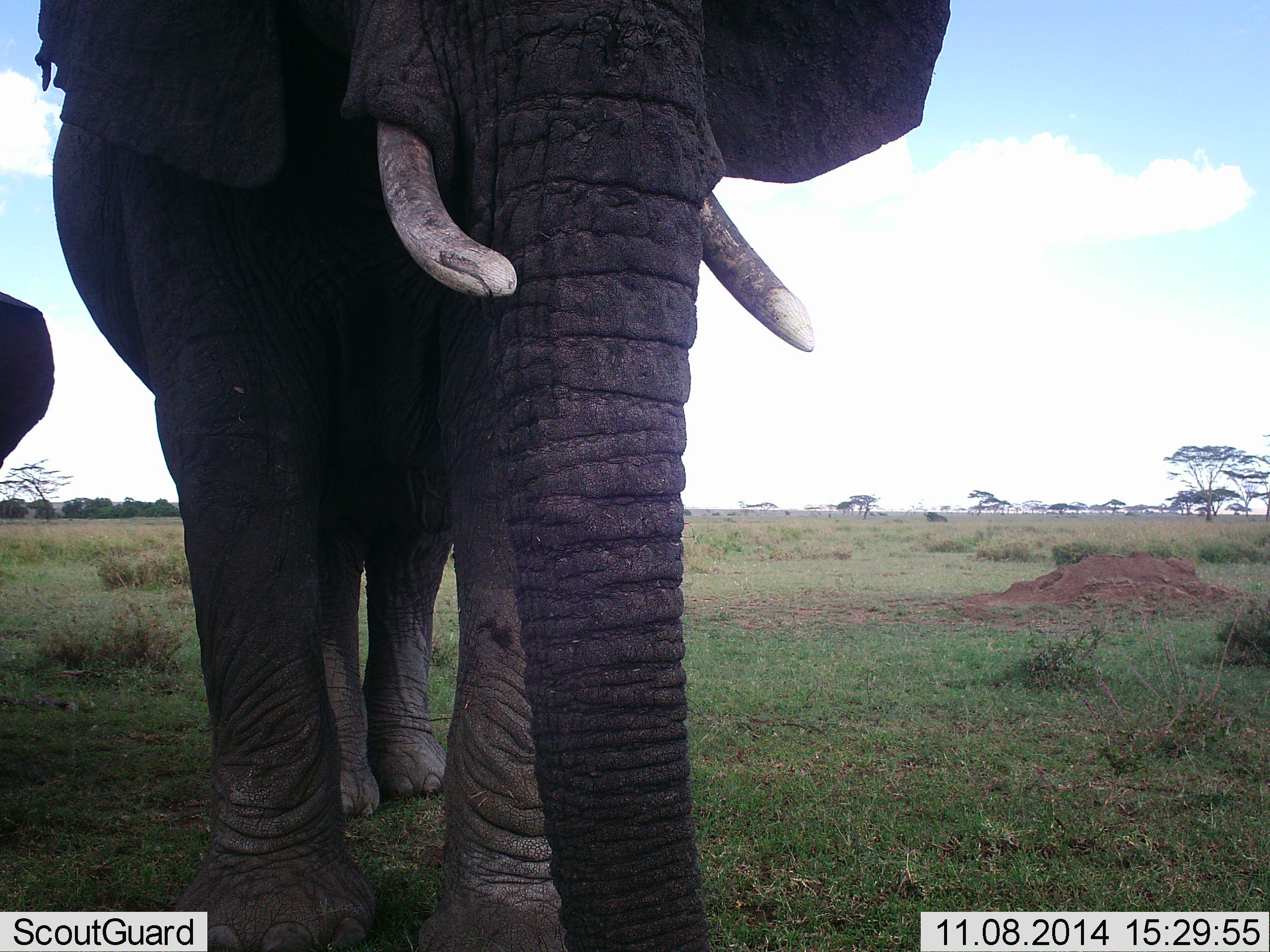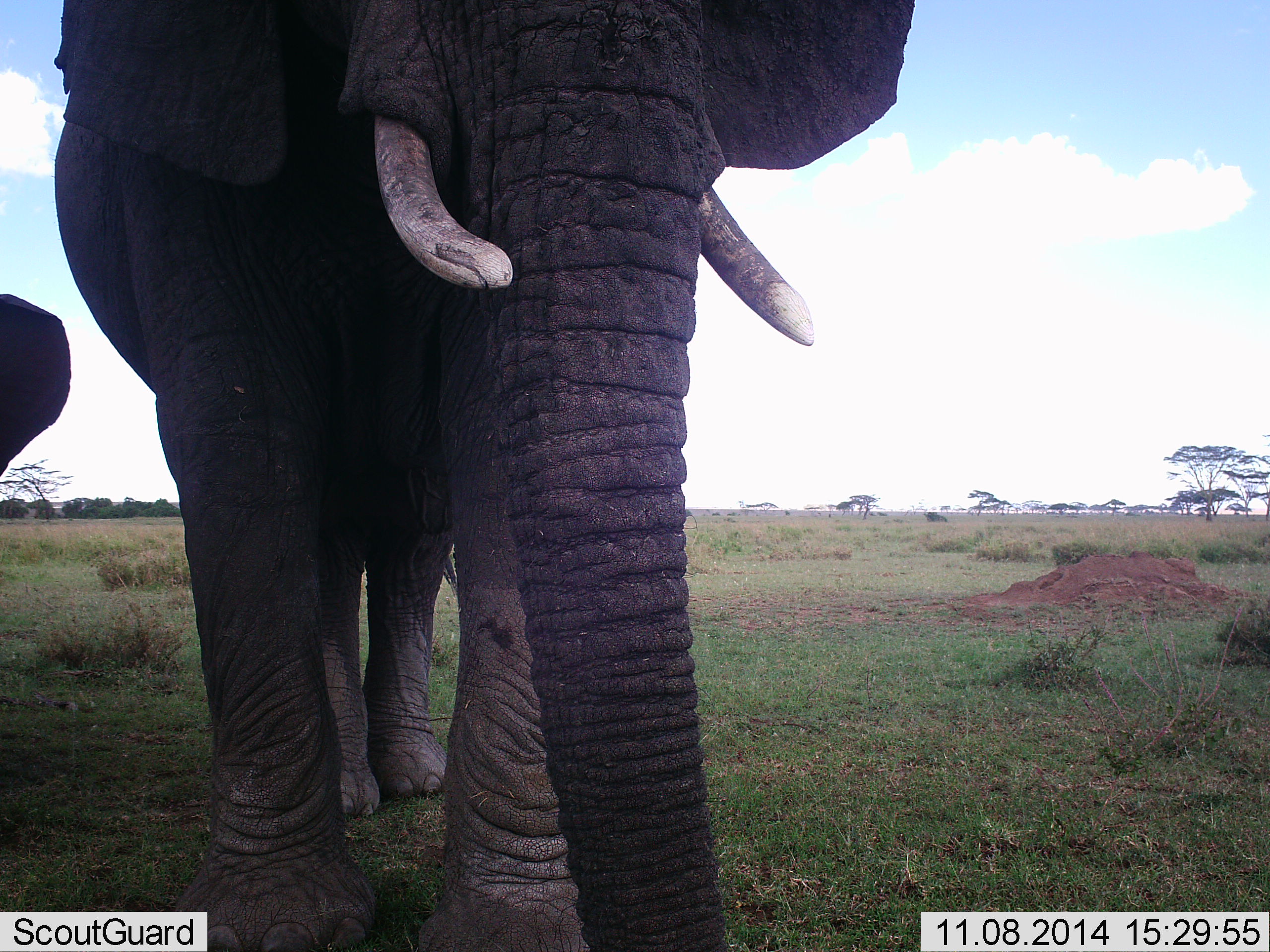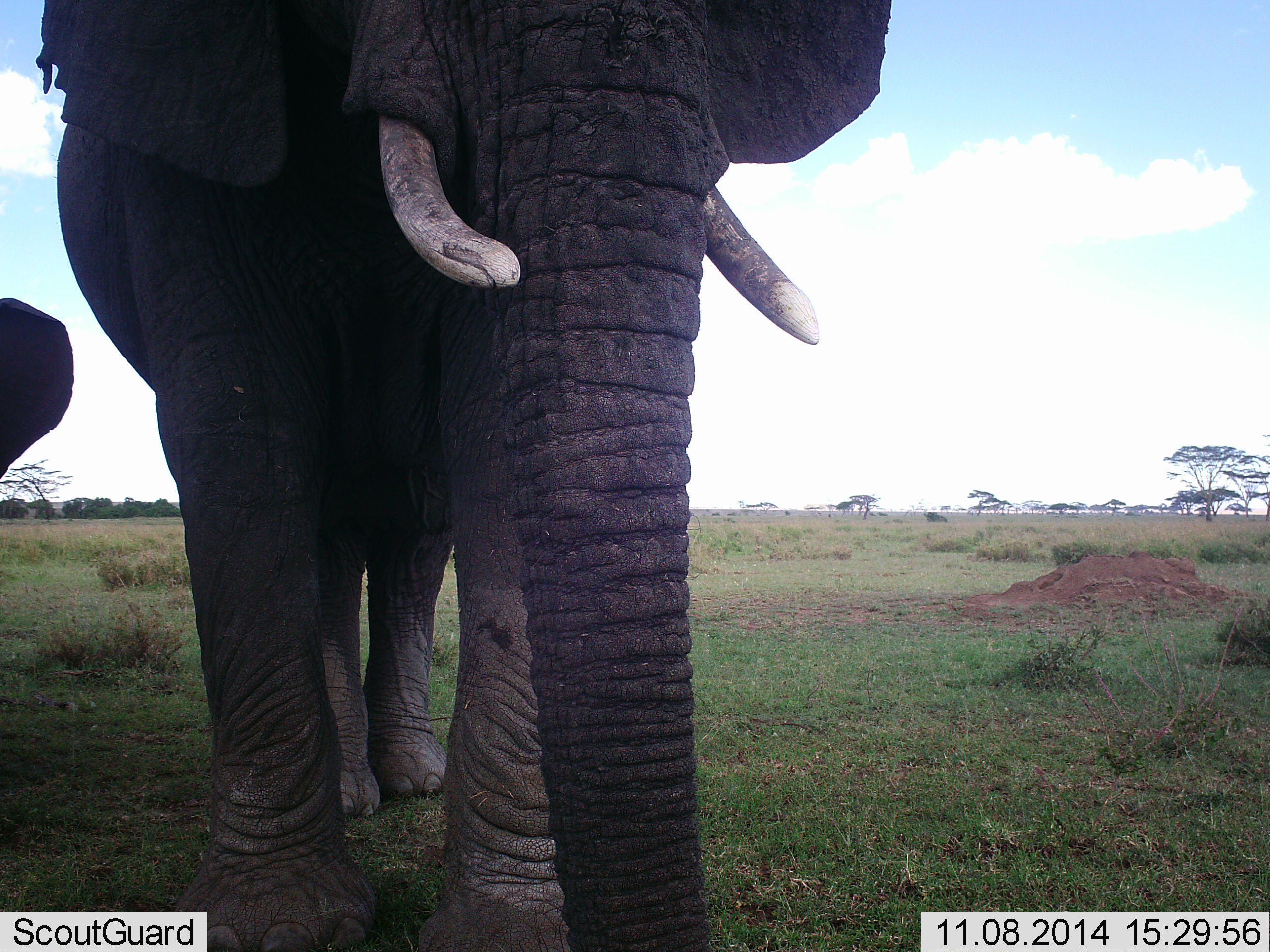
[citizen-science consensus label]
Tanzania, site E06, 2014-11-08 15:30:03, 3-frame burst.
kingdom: Animalia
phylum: Chordata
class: Mammalia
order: Proboscidea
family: Elephantidae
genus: Loxodonta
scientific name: Loxodonta africana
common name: african bush elephant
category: elephant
Elephant (african bush elephant) (Loxodonta africana), count 2. Behavior (volunteer vote fractions): standing 90%, resting 0%, moving 20%, interacting 0%. Young present (vote fraction): 30%. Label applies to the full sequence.